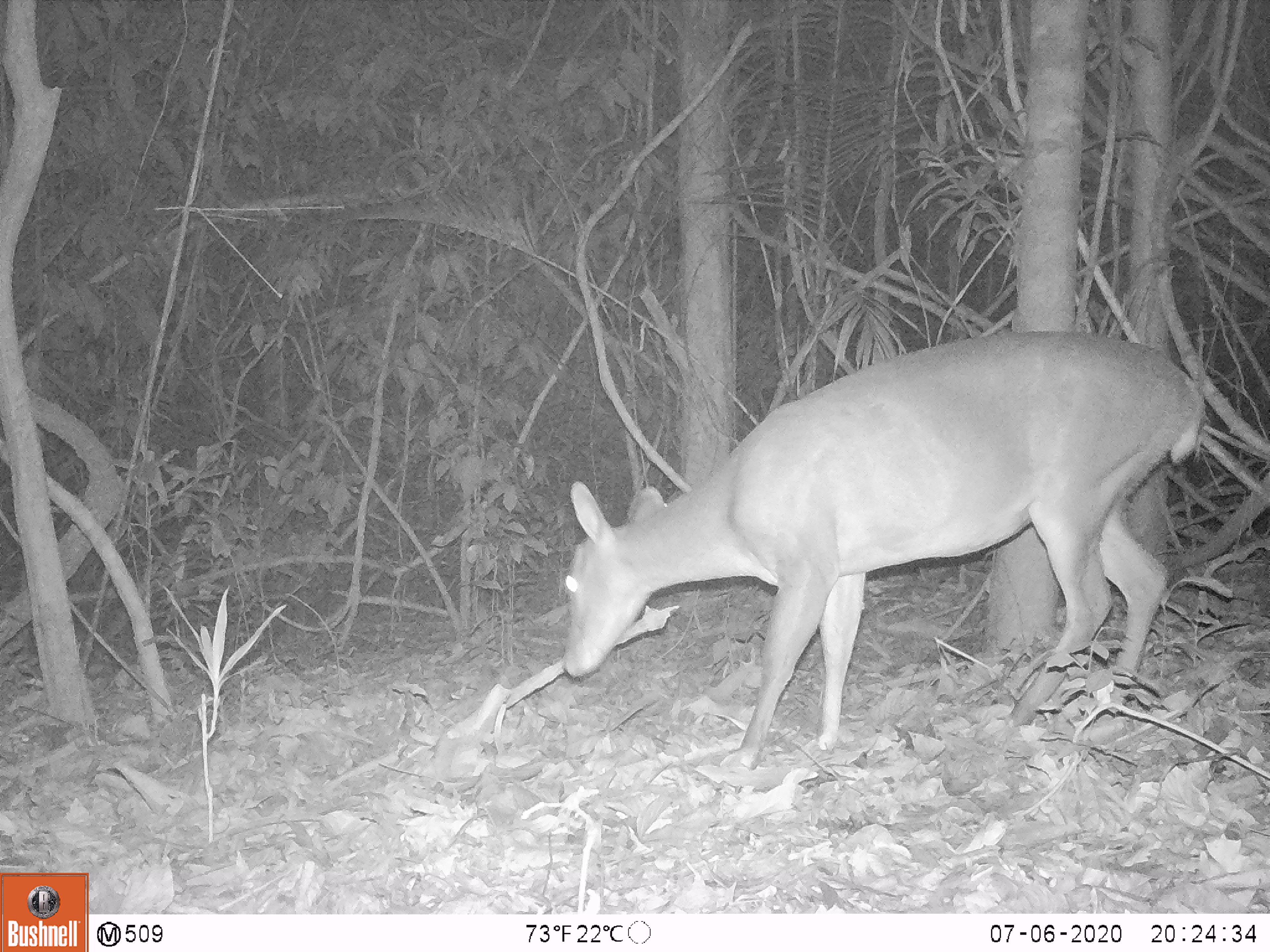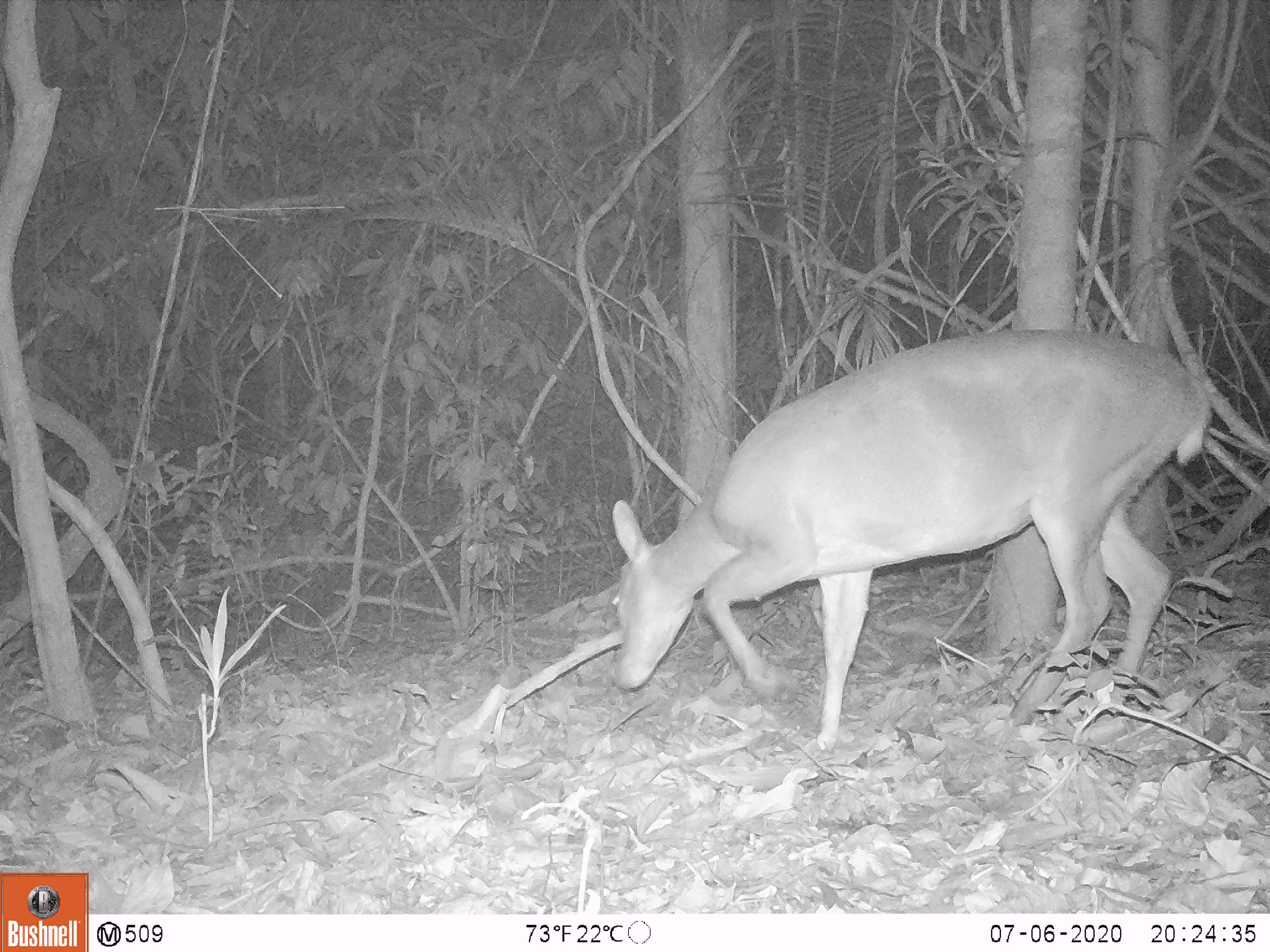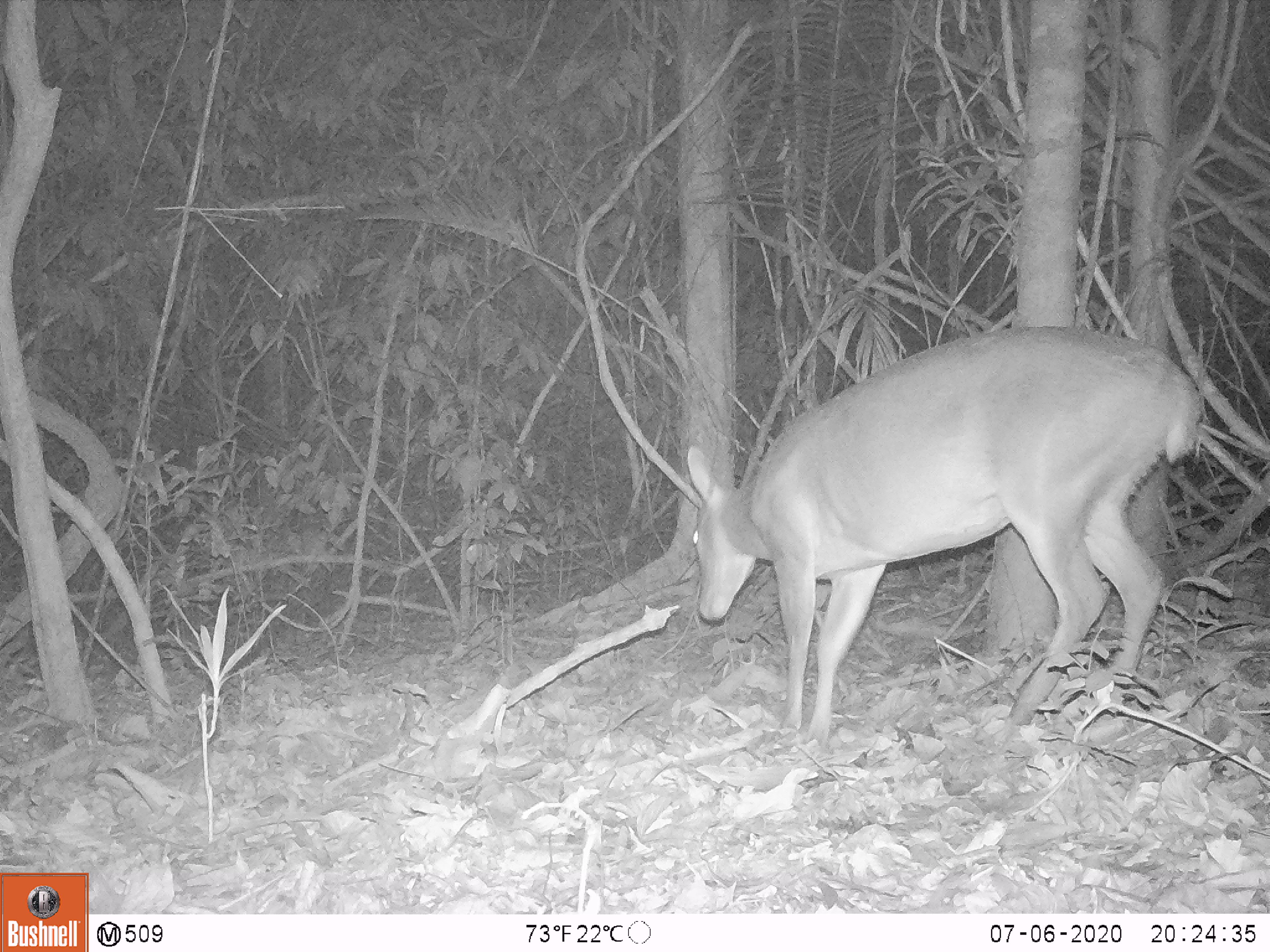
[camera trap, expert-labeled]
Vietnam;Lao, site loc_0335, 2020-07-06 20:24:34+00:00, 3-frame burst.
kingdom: Animalia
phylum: Chordata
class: Mammalia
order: Artiodactyla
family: Cervidae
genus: Muntiacus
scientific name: Muntiacus vuquangensis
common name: large-antlered muntjac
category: large antlered muntjac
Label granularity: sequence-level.